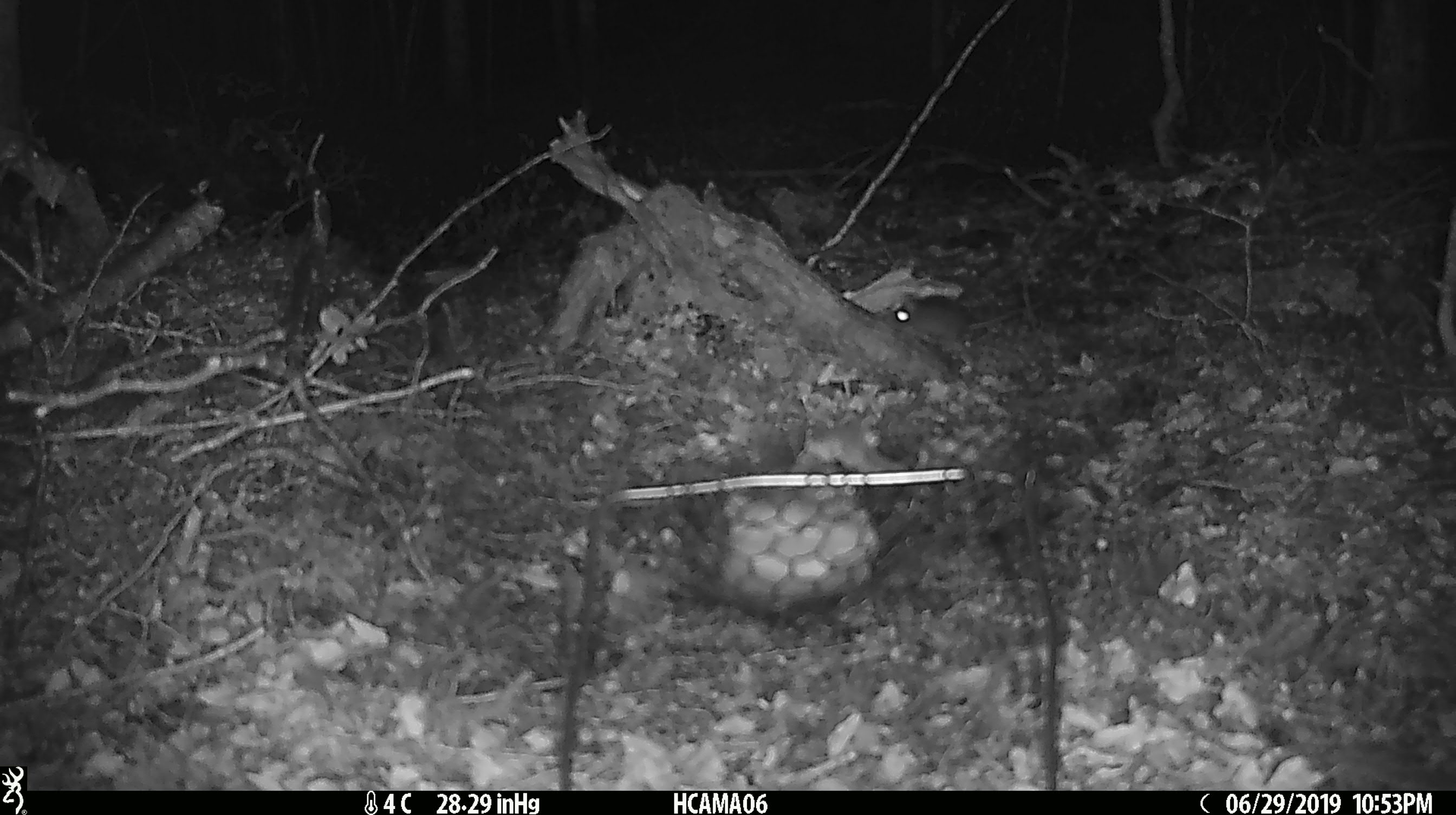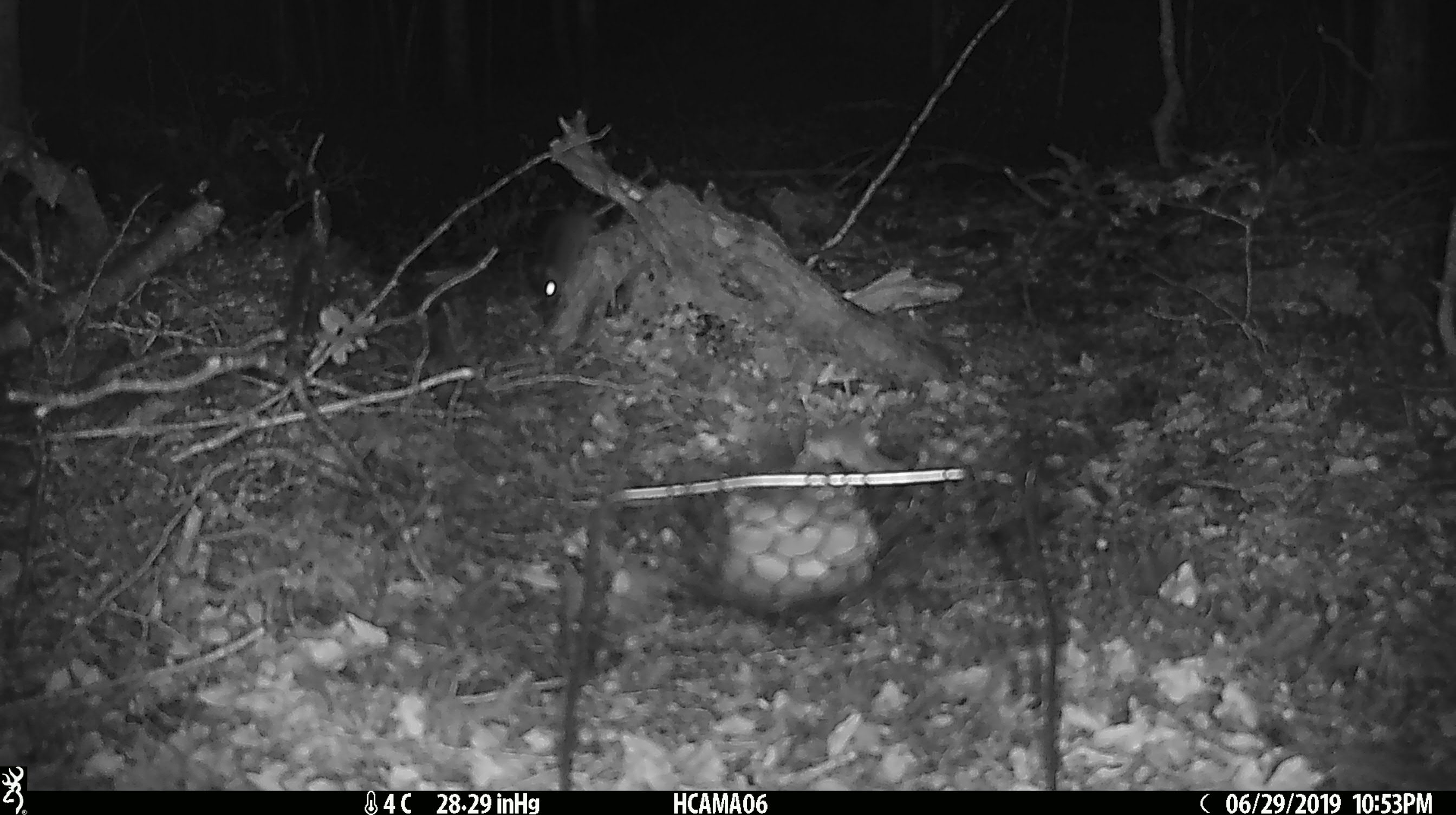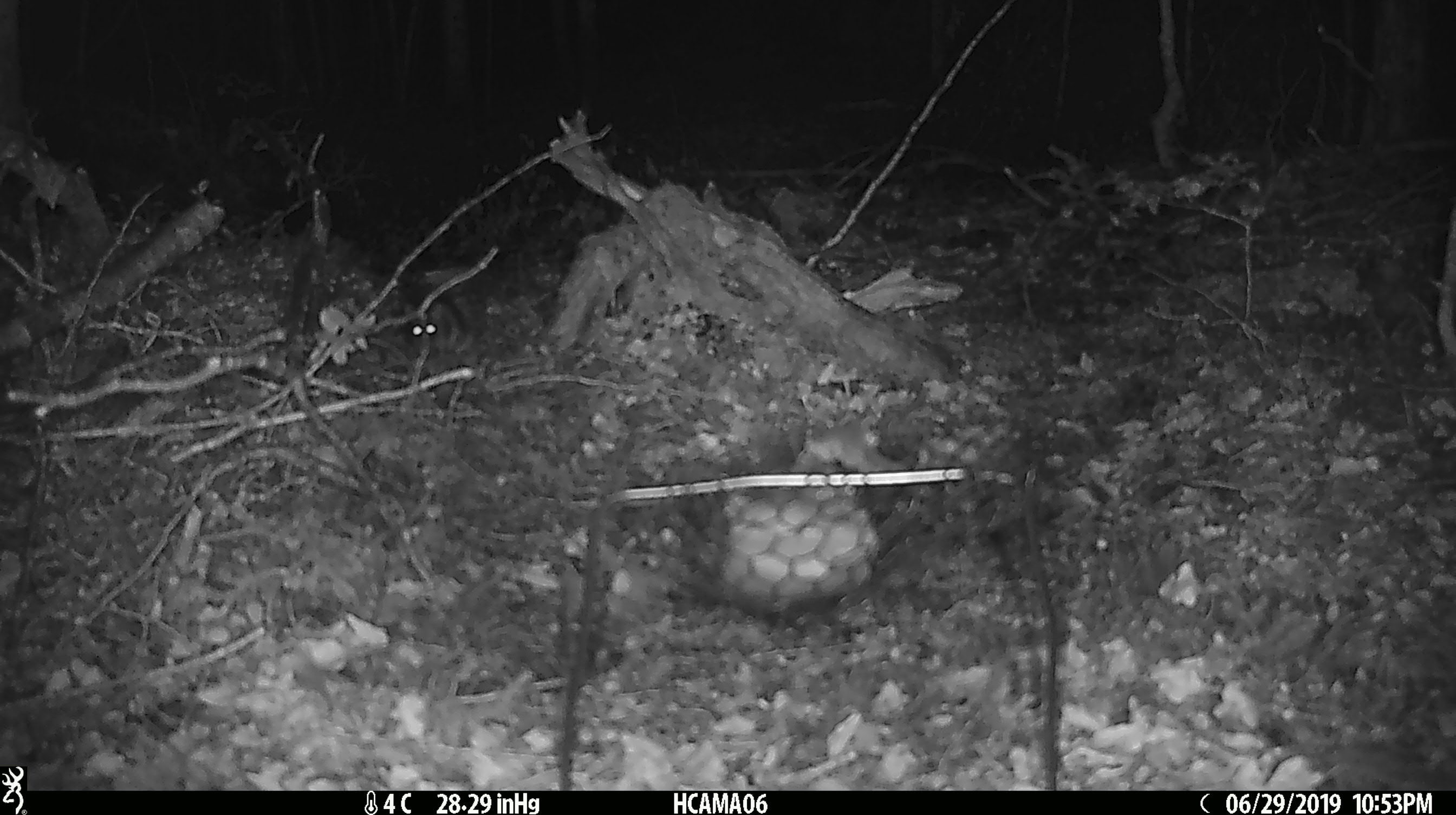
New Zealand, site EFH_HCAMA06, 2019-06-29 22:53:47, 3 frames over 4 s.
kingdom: Animalia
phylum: Chordata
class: Mammalia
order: Rodentia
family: Muridae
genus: Mus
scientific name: Mus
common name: mouse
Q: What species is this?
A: Mouse (Mus).